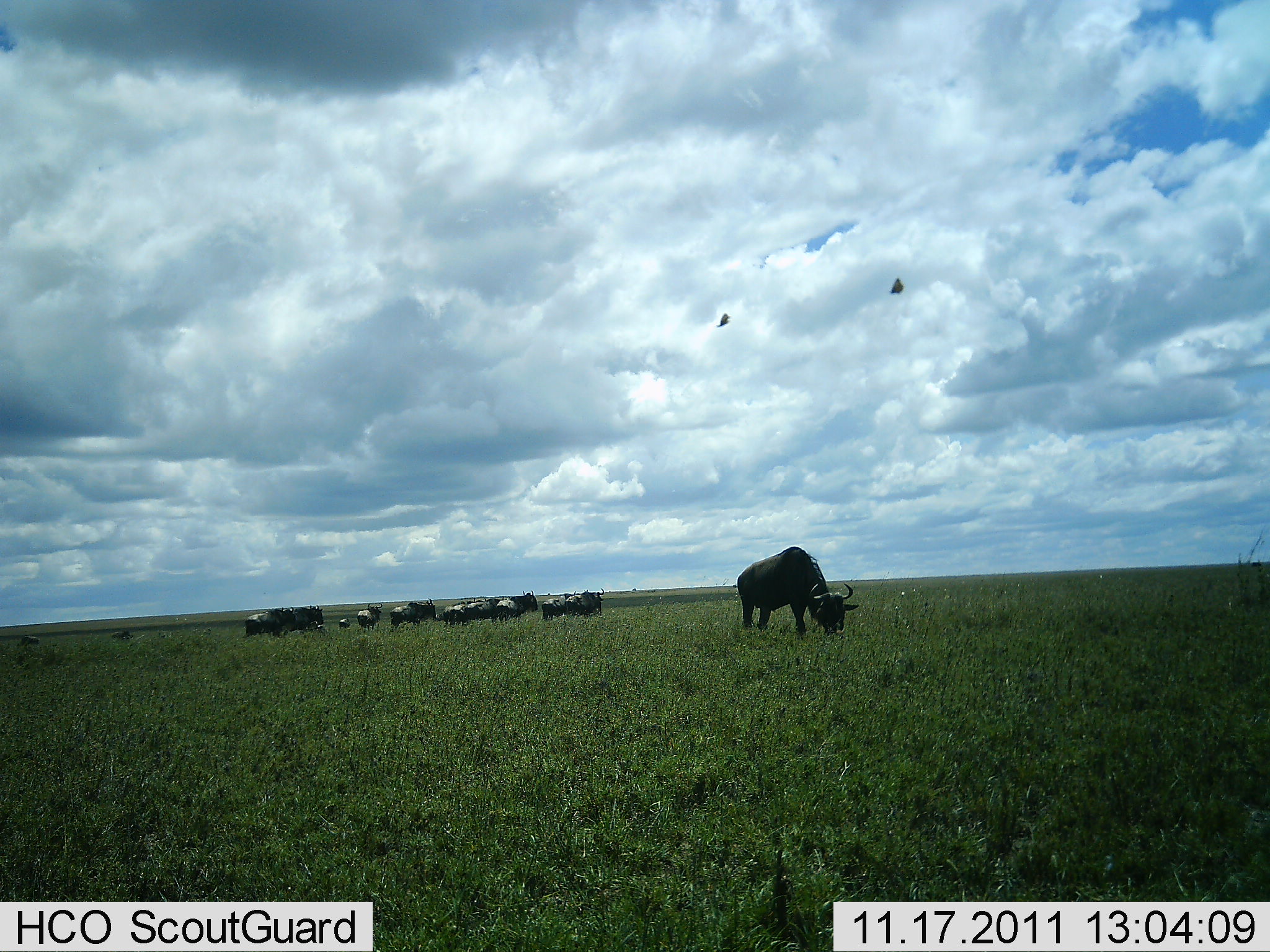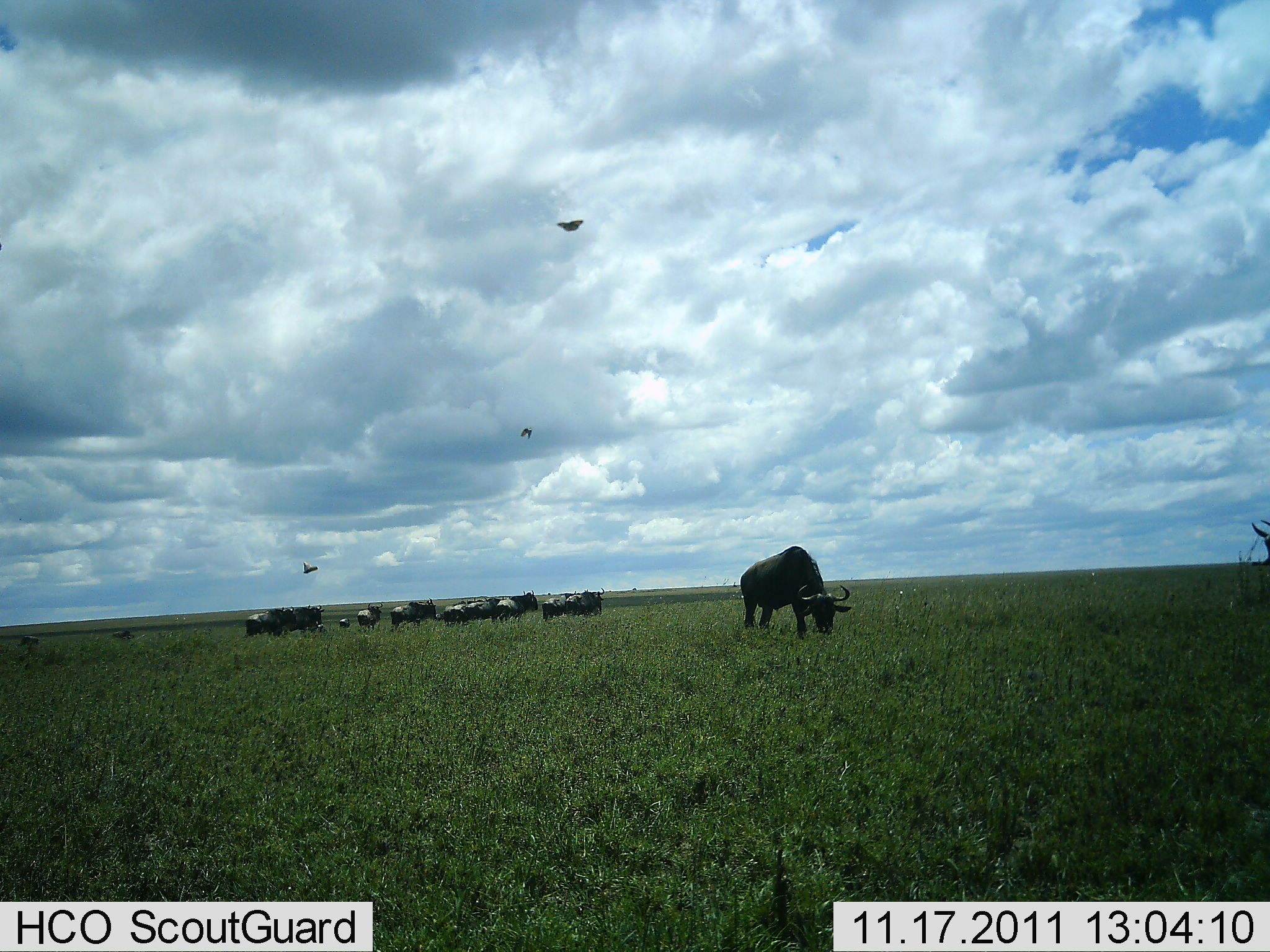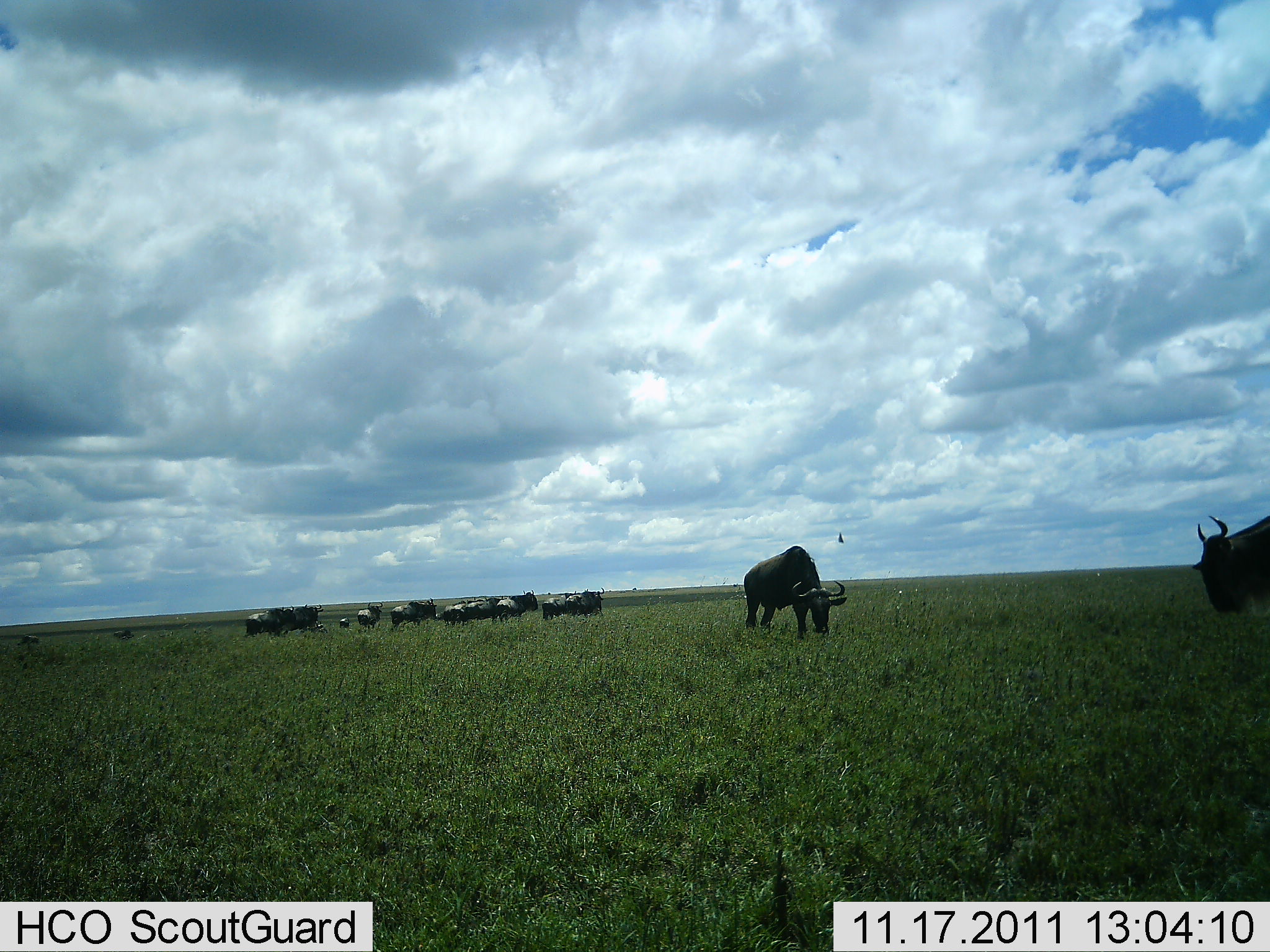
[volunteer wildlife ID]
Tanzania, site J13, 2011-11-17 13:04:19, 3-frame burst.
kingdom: Animalia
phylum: Chordata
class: Mammalia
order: Artiodactyla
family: Bovidae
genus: Connochaetes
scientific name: Connochaetes taurinus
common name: blue wildebeest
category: wildebeest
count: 11-50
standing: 69%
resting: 19%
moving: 38%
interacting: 0%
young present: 6%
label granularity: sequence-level